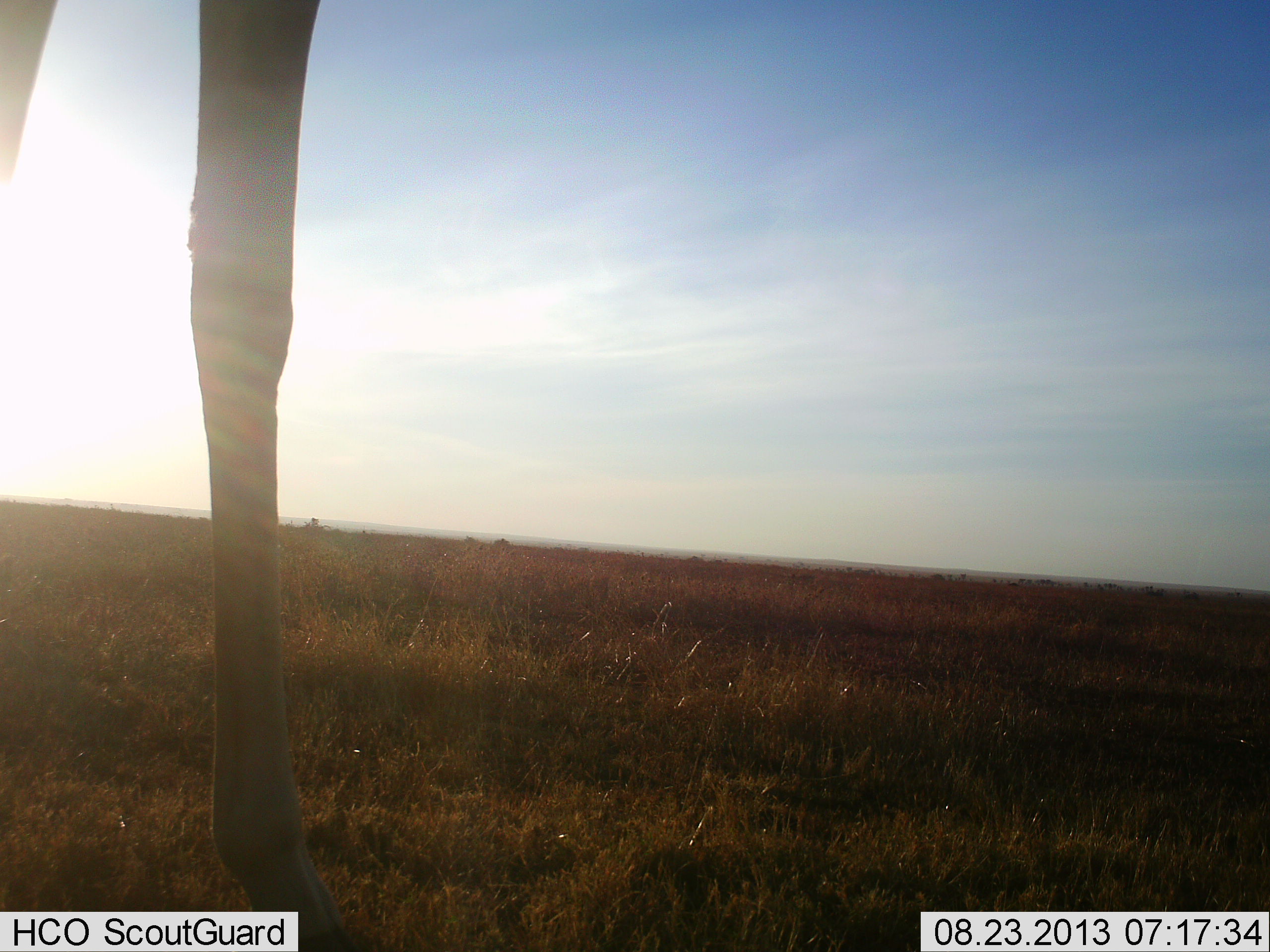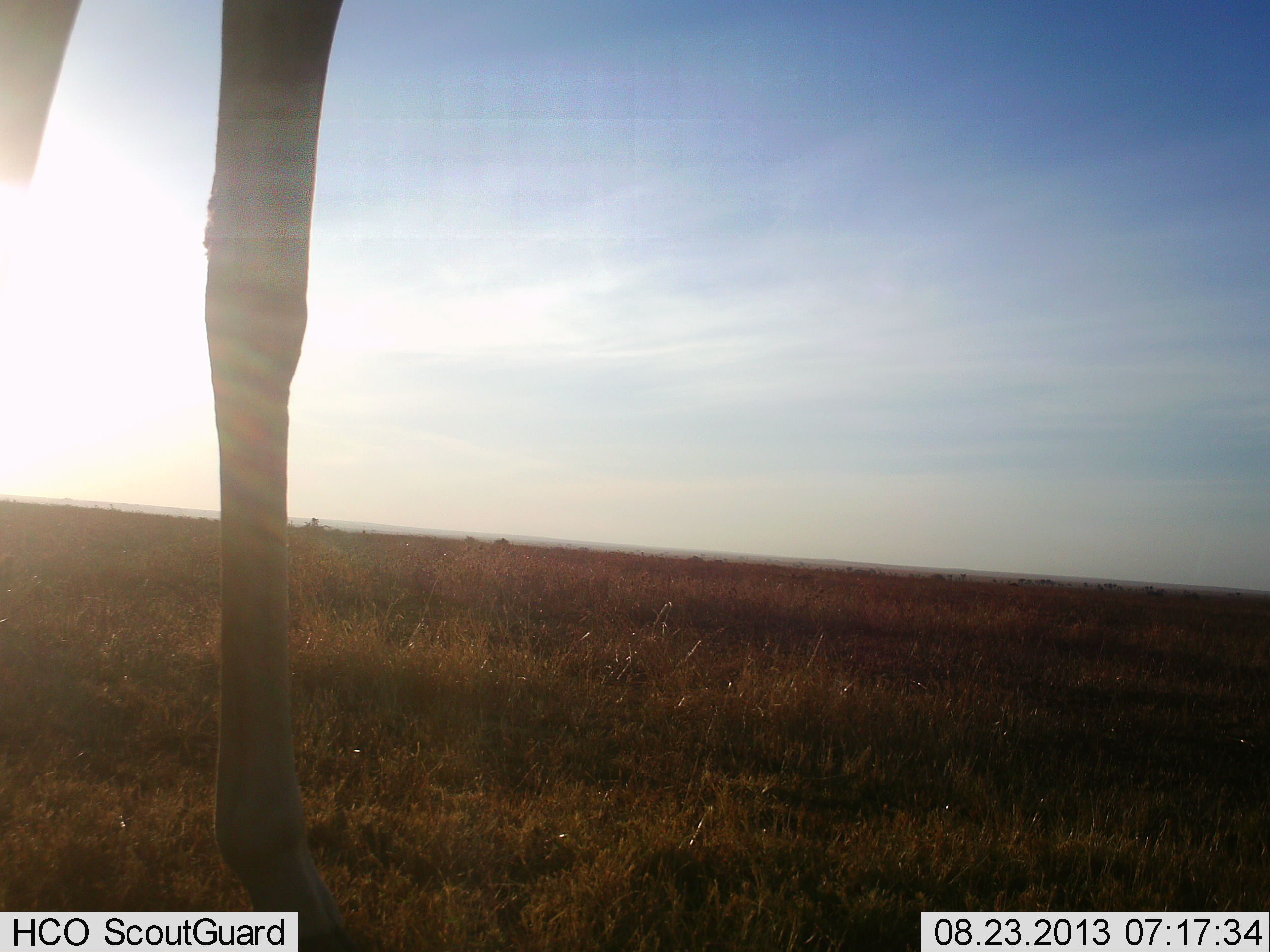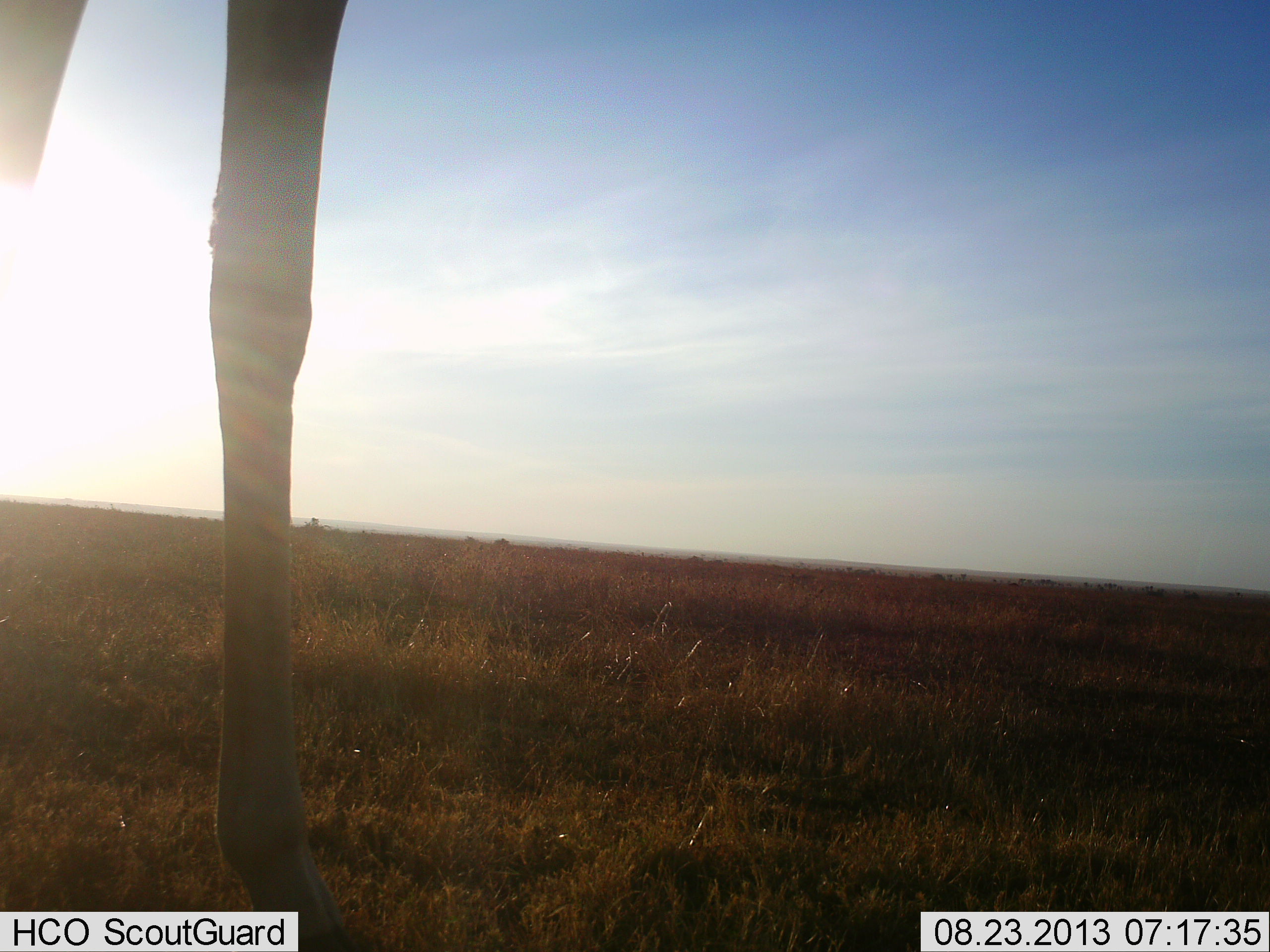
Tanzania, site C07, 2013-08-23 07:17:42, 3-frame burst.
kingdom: Animalia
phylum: Chordata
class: Mammalia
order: Artiodactyla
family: Giraffidae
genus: Giraffa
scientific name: Giraffa camelopardalis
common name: giraffe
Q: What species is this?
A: Giraffe (Giraffa camelopardalis).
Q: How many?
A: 1.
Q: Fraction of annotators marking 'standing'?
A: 94%.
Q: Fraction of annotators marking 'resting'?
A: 0%.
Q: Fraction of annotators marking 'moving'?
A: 6%.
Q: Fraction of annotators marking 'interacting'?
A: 0%.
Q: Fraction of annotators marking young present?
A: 0%.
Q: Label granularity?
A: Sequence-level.